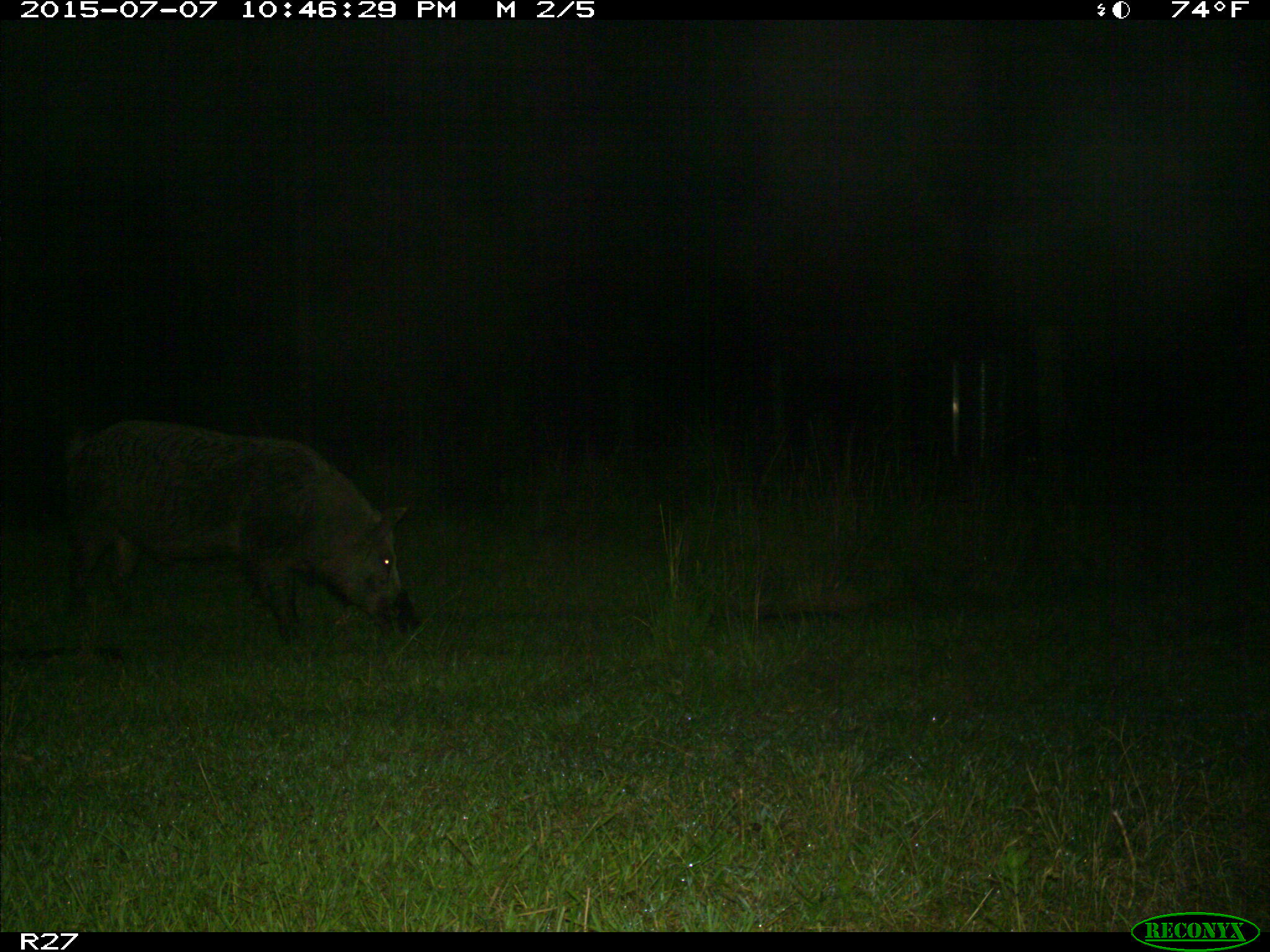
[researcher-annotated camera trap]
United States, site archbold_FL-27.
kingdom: Animalia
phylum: Chordata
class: Mammalia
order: Artiodactyla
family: Suidae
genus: Sus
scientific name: Sus scrofa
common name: wild boar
Sus scrofa (wild boar).